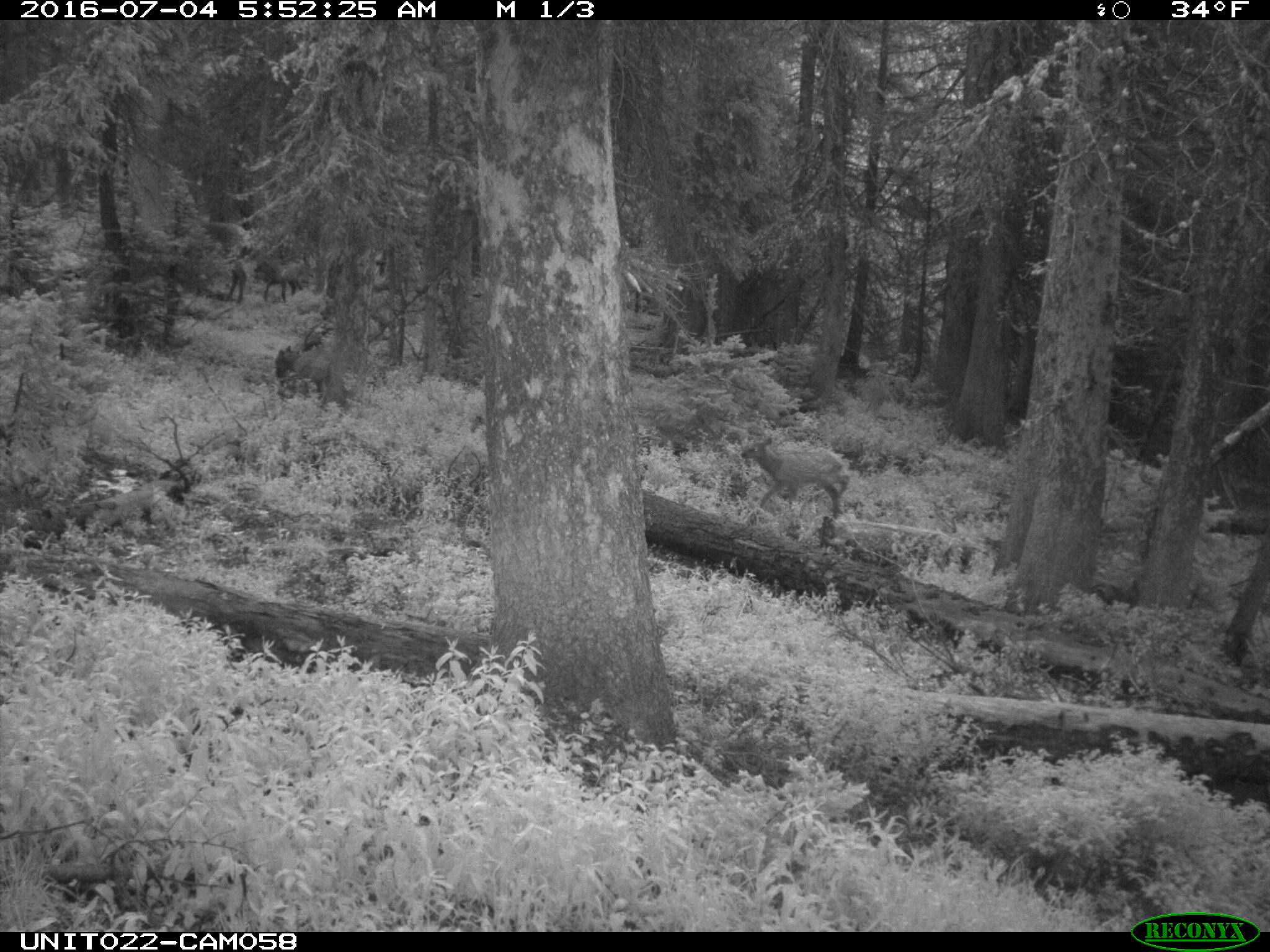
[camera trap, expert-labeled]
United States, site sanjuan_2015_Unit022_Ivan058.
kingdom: Animalia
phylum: Chordata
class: Mammalia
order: Artiodactyla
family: Cervidae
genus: Cervus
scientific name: Cervus elaphus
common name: red deer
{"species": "Cervus elaphus (red deer)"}